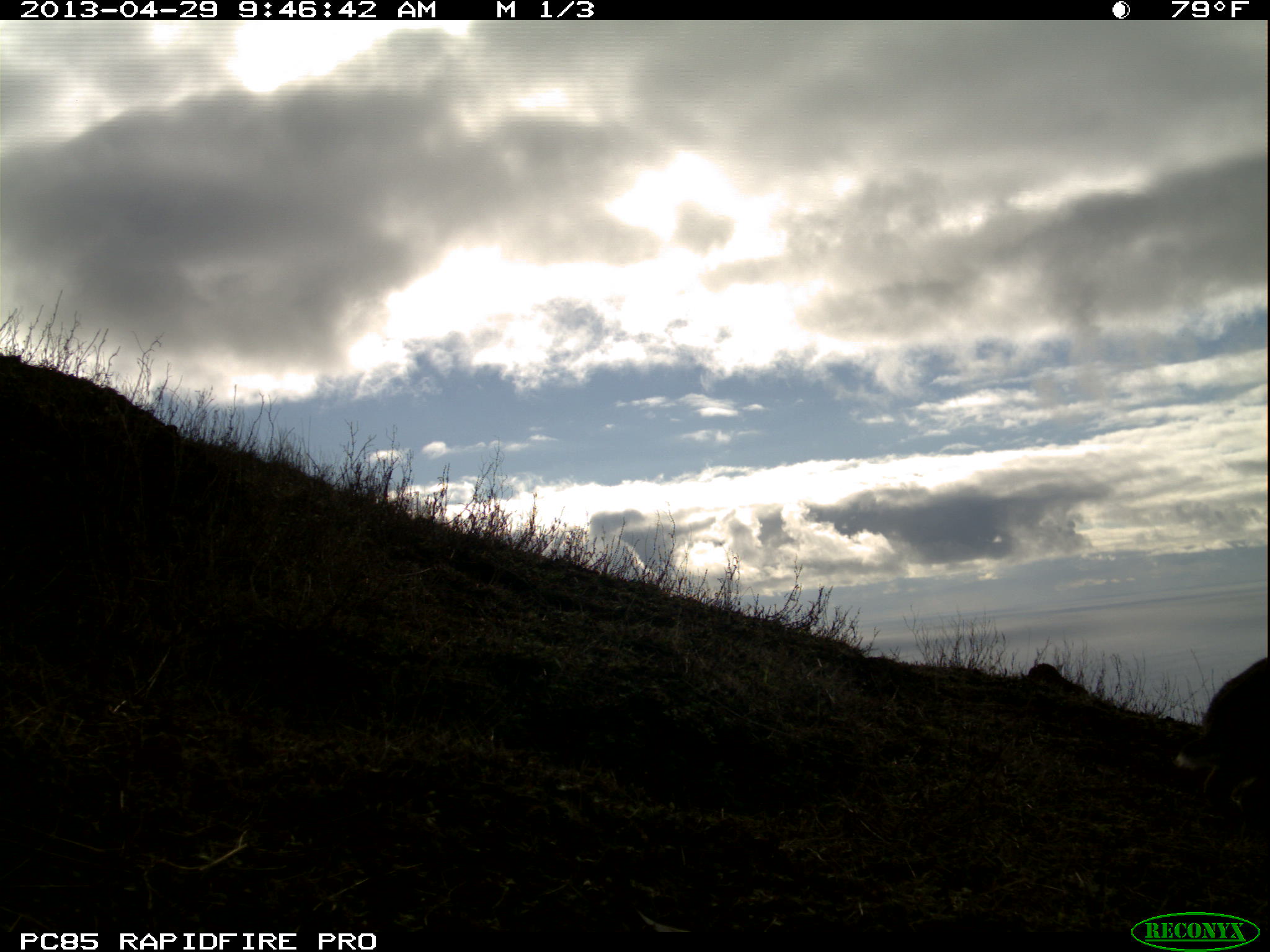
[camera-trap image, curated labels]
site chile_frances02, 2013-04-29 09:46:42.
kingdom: Animalia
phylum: Chordata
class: Mammalia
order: Lagomorpha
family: Leporidae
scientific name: Leporidae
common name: rabbits and hares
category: rabbit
Rabbit (rabbits and hares) (Leporidae).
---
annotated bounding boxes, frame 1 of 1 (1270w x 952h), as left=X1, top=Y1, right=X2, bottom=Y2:
rabbit: left=1170, top=642, right=1269, bottom=831